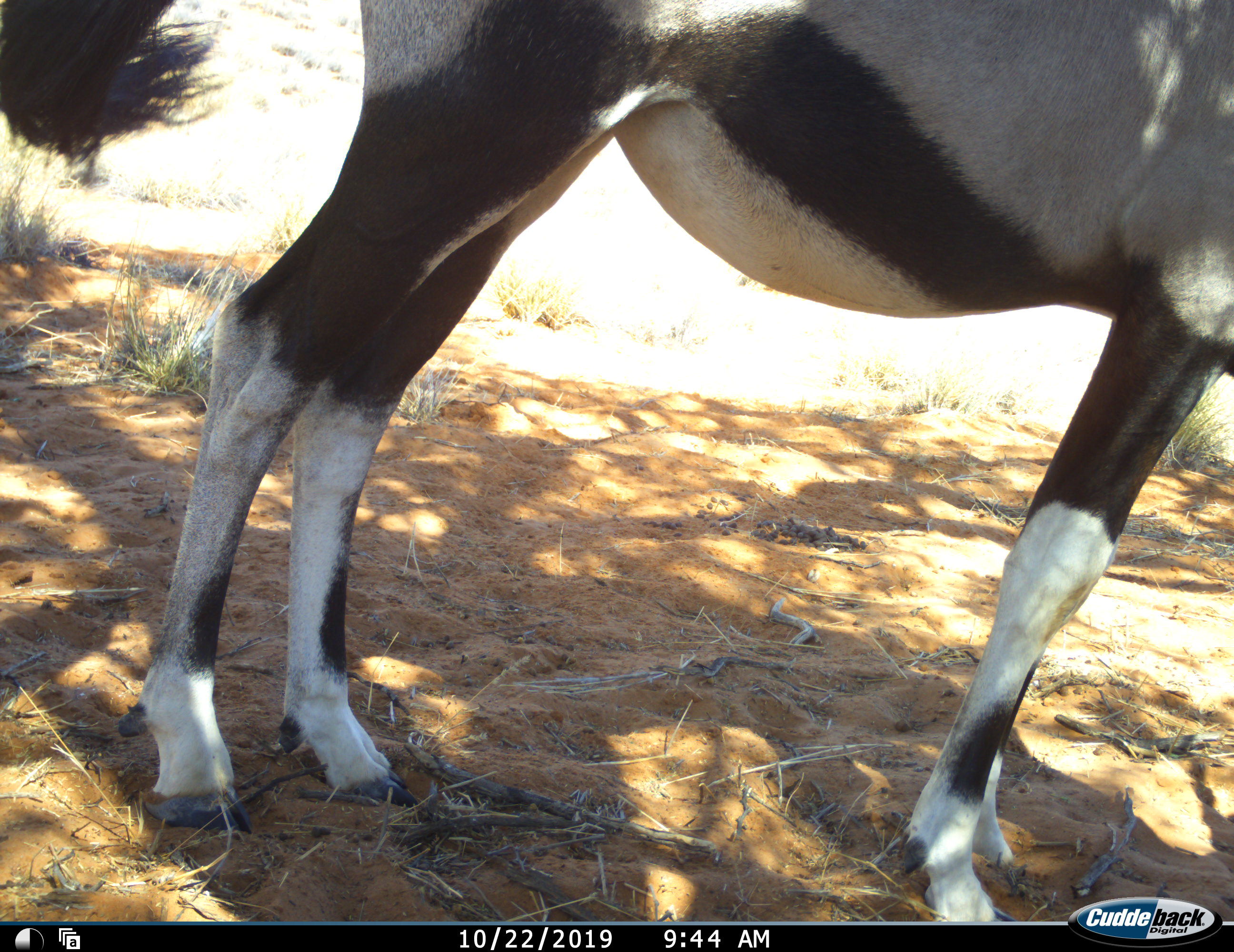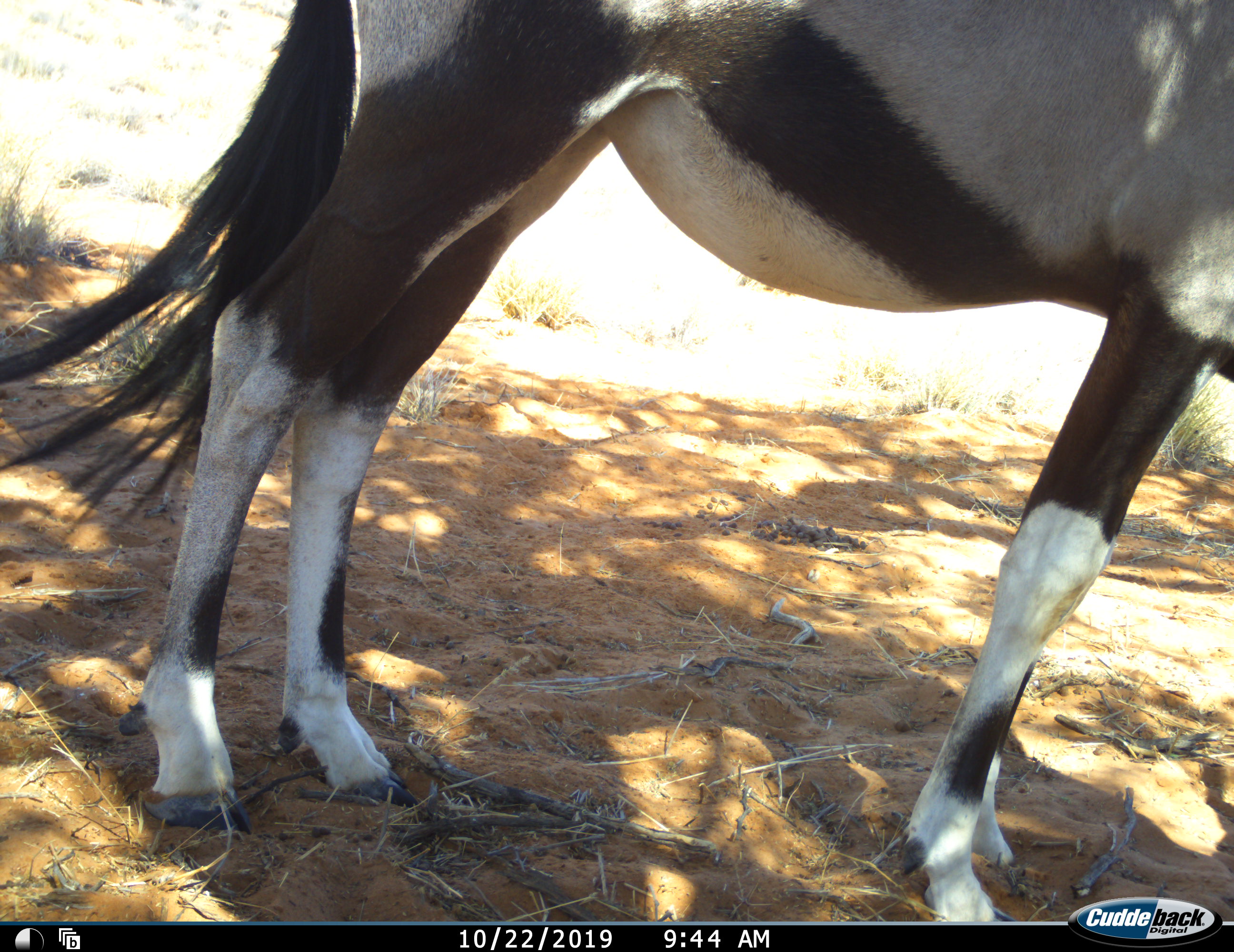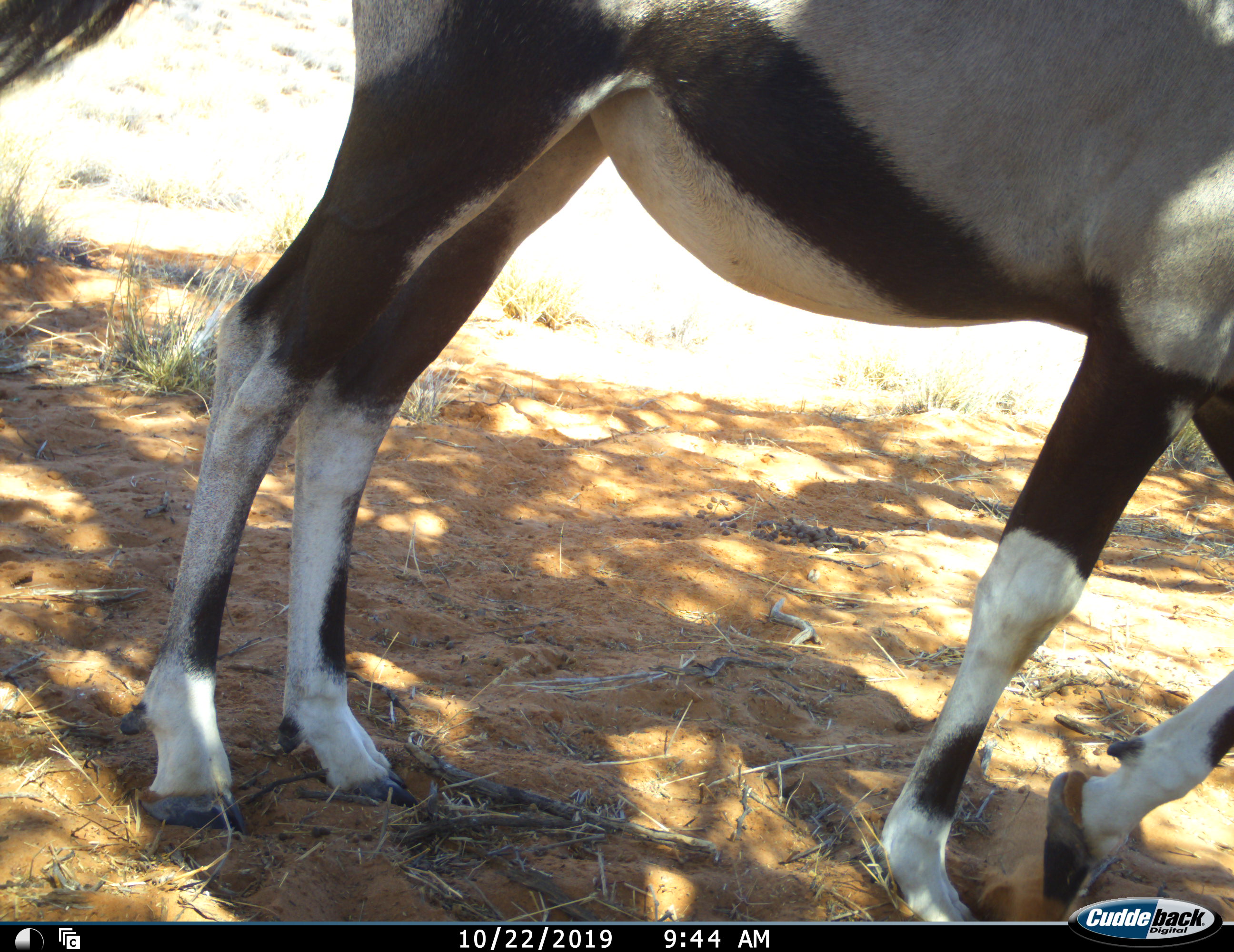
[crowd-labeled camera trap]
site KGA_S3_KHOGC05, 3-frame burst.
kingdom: Animalia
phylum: Chordata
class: Mammalia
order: Artiodactyla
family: Bovidae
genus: Oryx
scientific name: Oryx gazella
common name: gemsbok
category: oryx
Oryx (gemsbok) (Oryx gazella), count 1. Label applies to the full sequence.